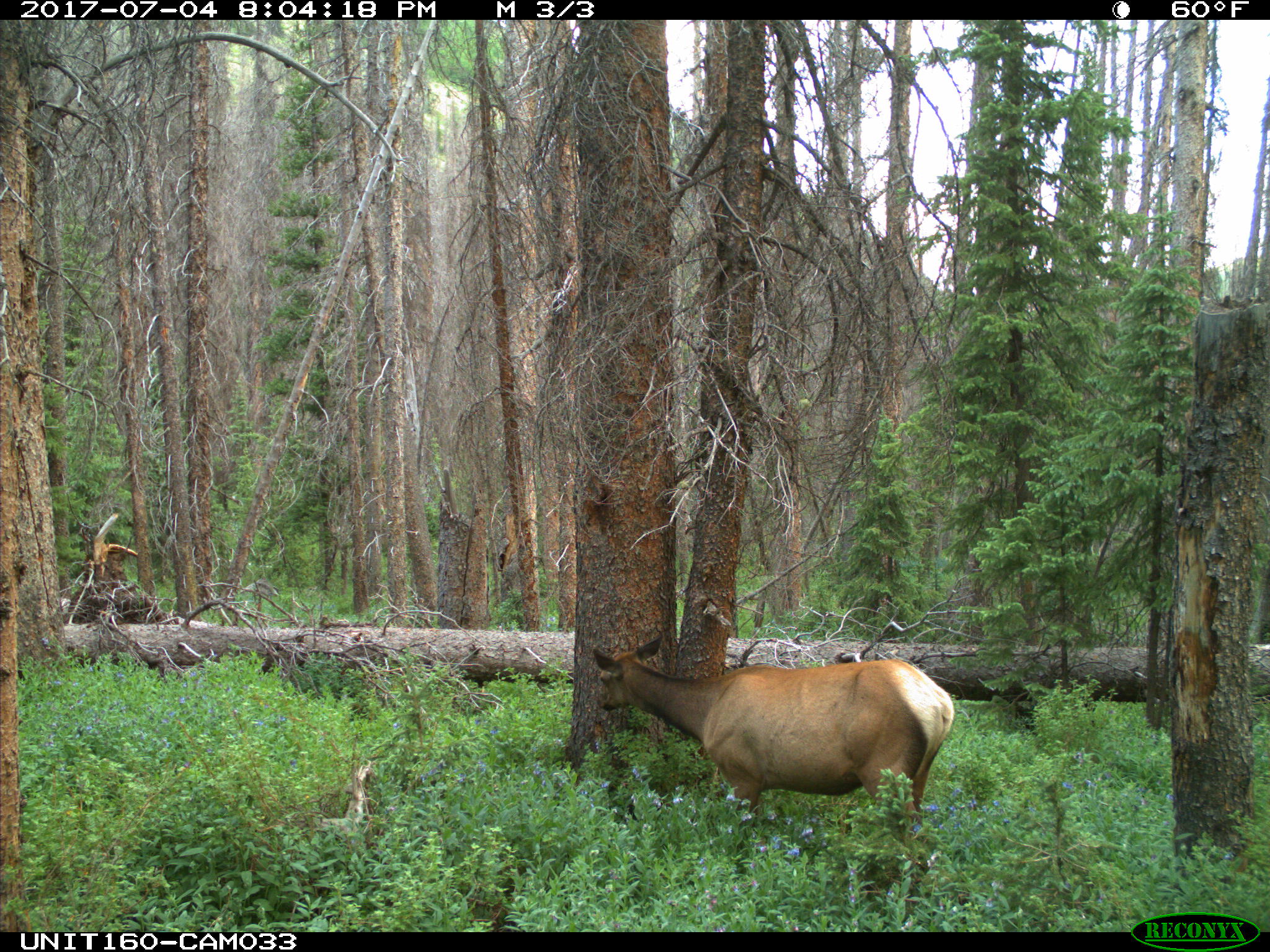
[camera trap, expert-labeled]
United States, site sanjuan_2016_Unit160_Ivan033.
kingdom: Animalia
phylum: Chordata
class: Mammalia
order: Artiodactyla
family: Cervidae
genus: Cervus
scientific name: Cervus elaphus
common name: red deer